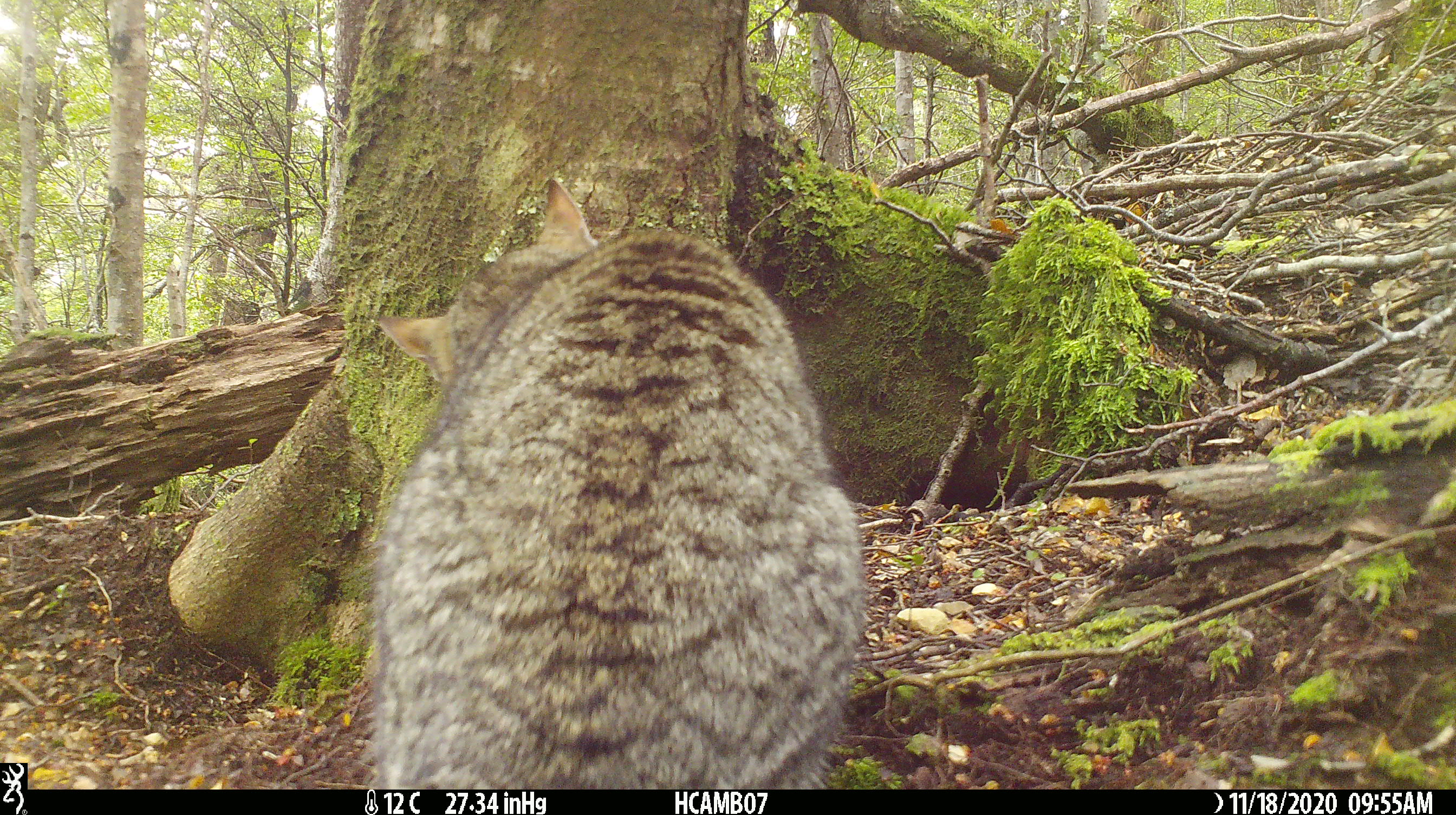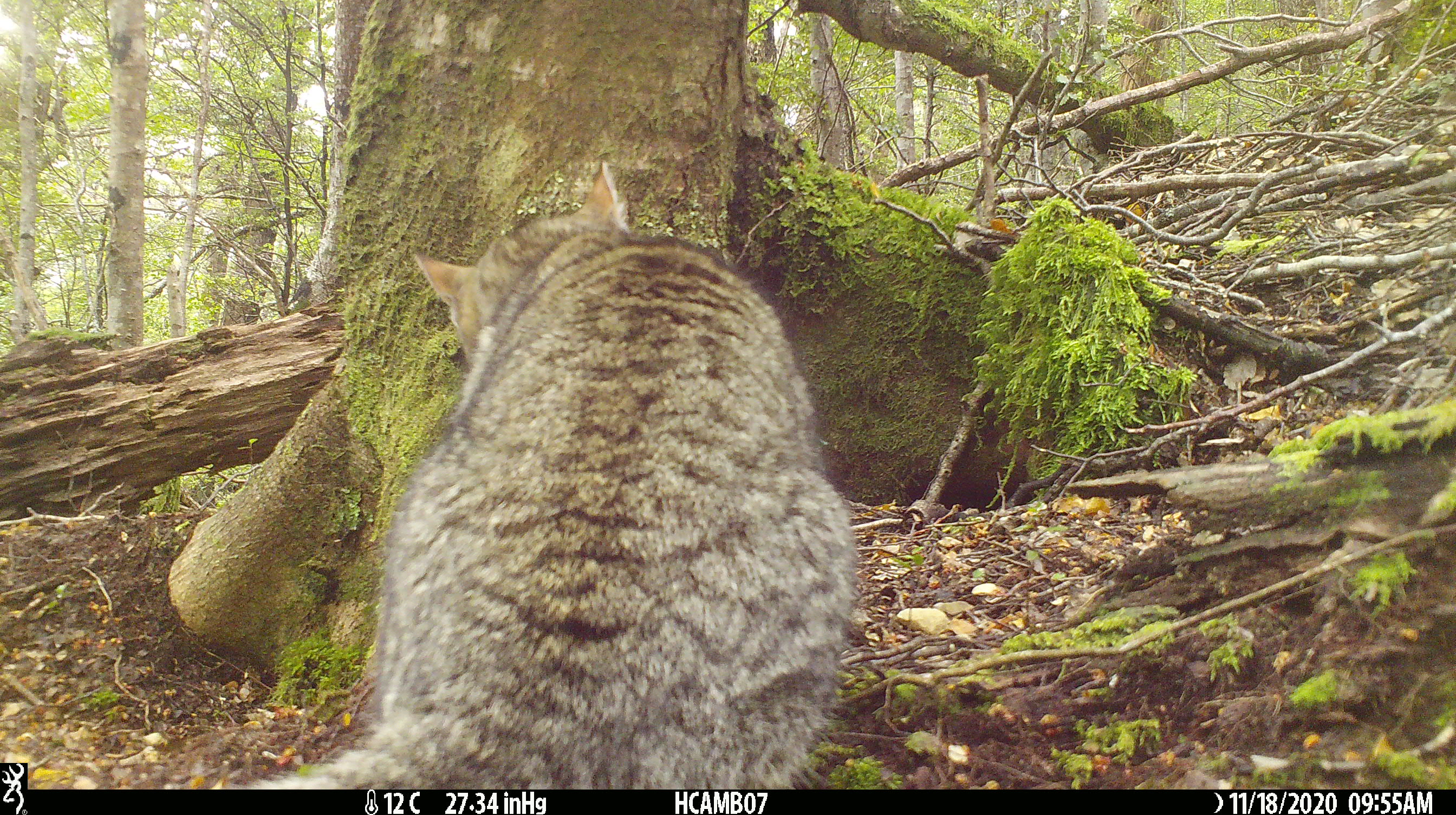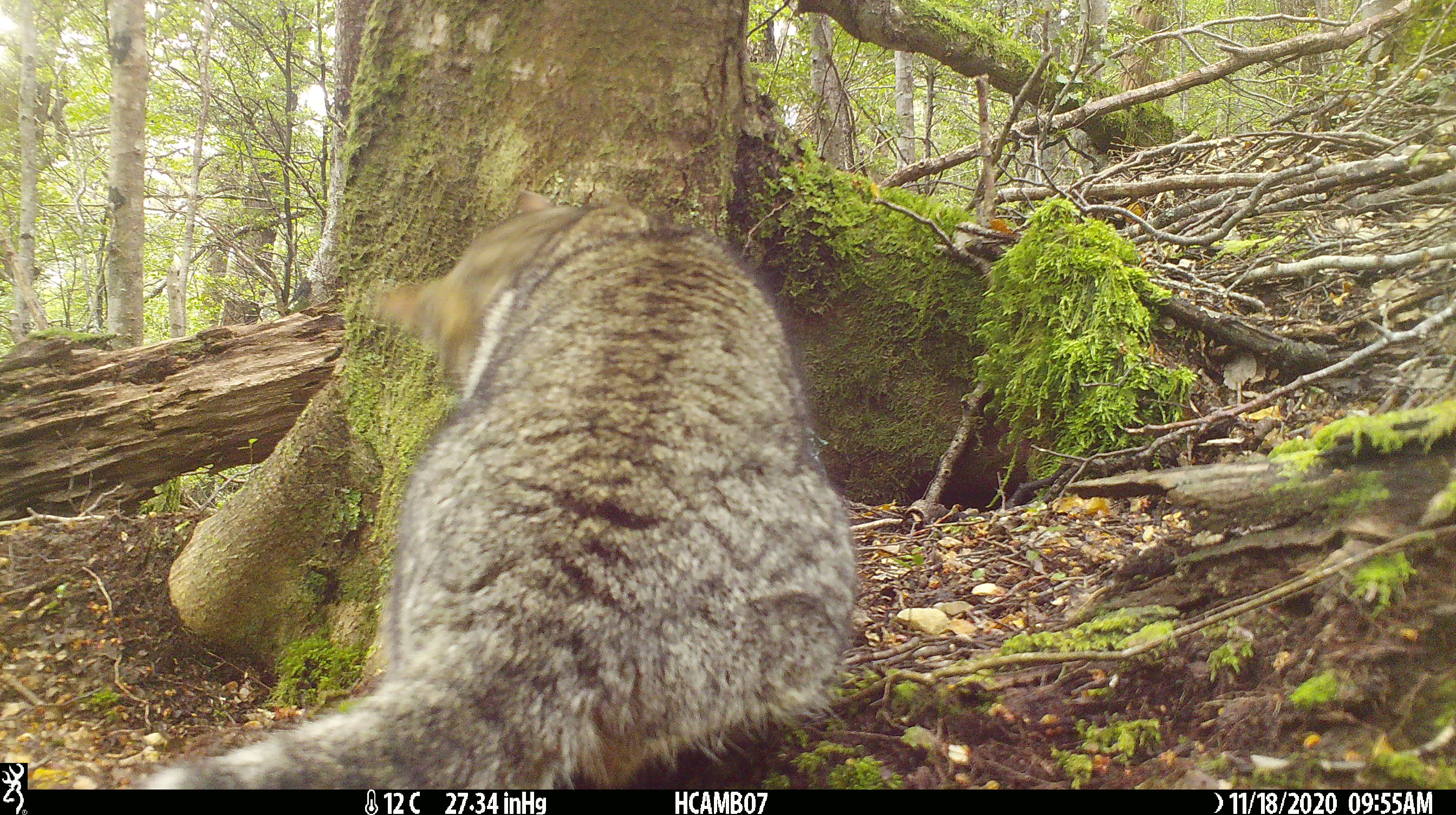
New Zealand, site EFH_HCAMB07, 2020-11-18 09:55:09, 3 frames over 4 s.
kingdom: Animalia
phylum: Chordata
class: Mammalia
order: Carnivora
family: Felidae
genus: Felis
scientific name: Felis catus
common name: domestic cat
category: cat